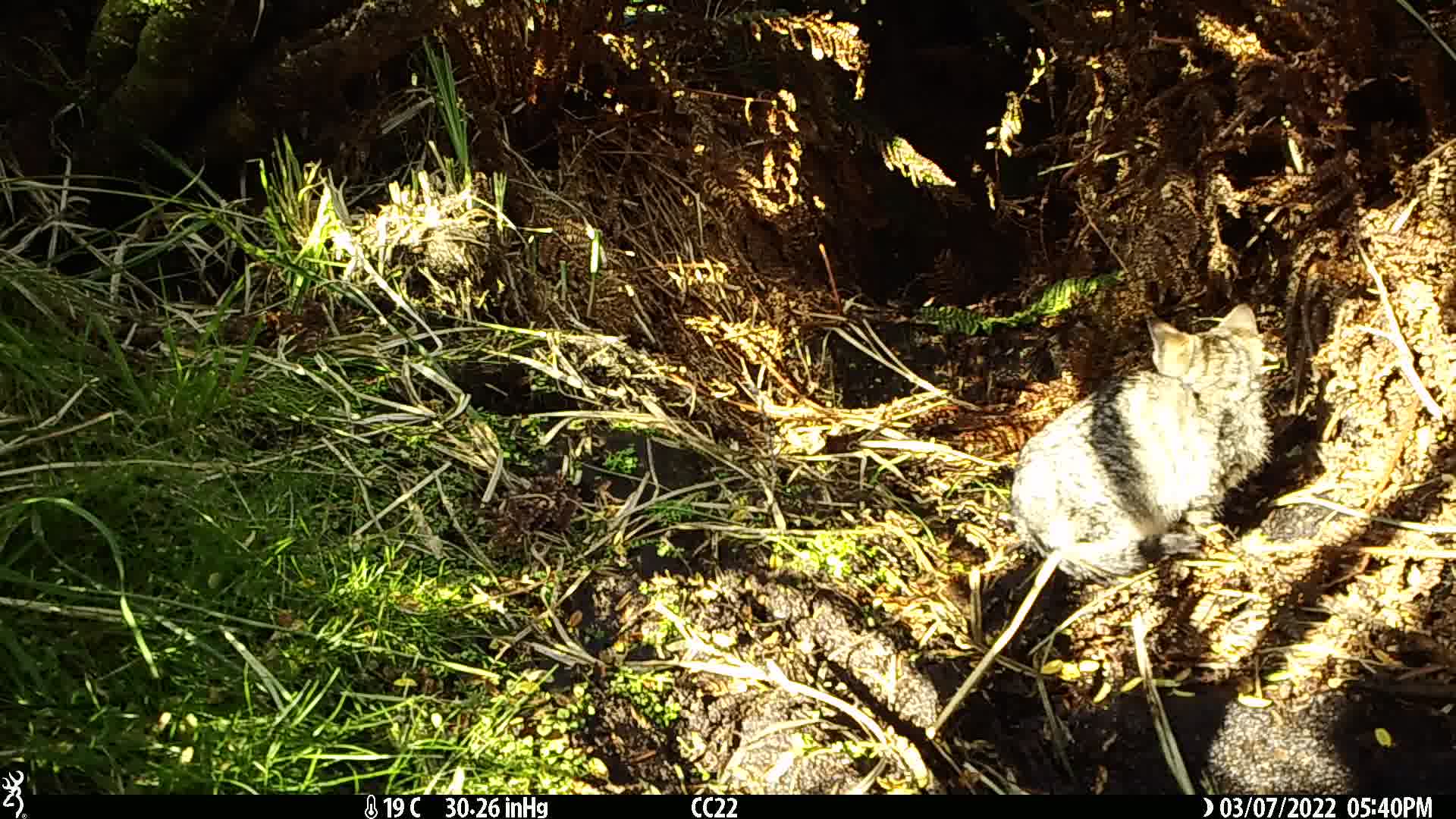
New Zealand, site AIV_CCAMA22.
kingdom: Animalia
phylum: Chordata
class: Mammalia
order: Carnivora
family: Felidae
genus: Felis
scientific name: Felis catus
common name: domestic cat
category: cat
Cat (domestic cat) (Felis catus).